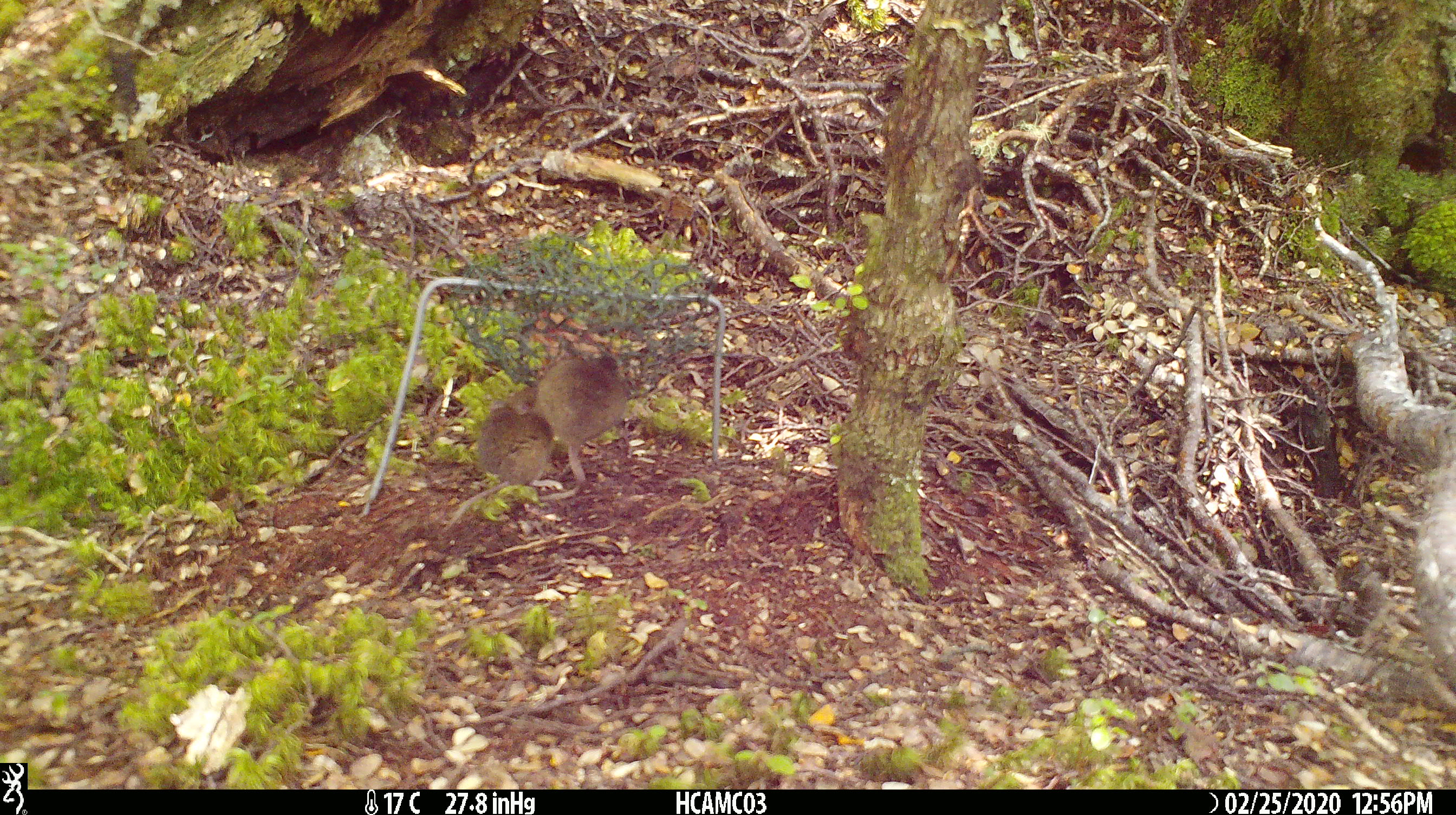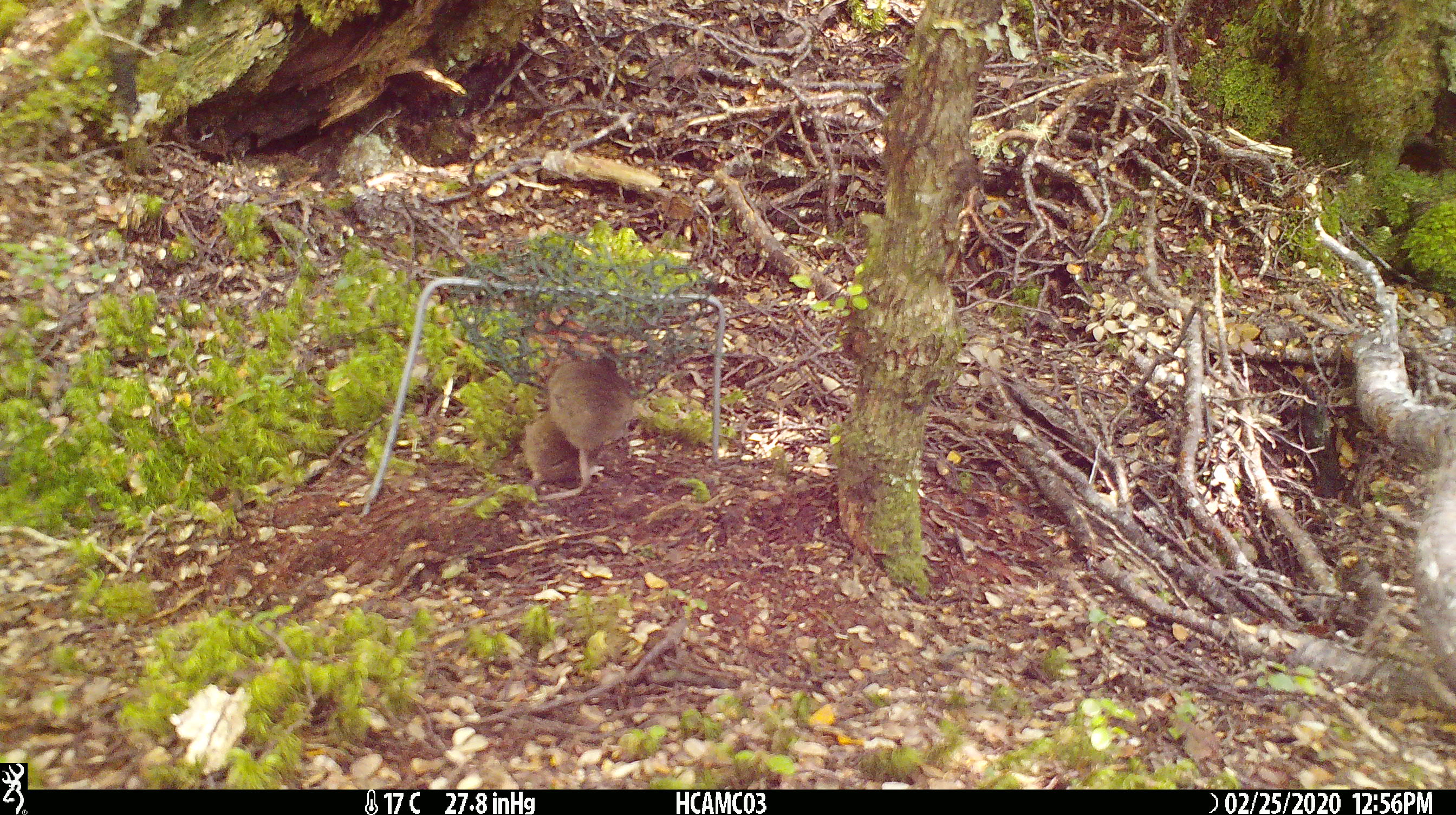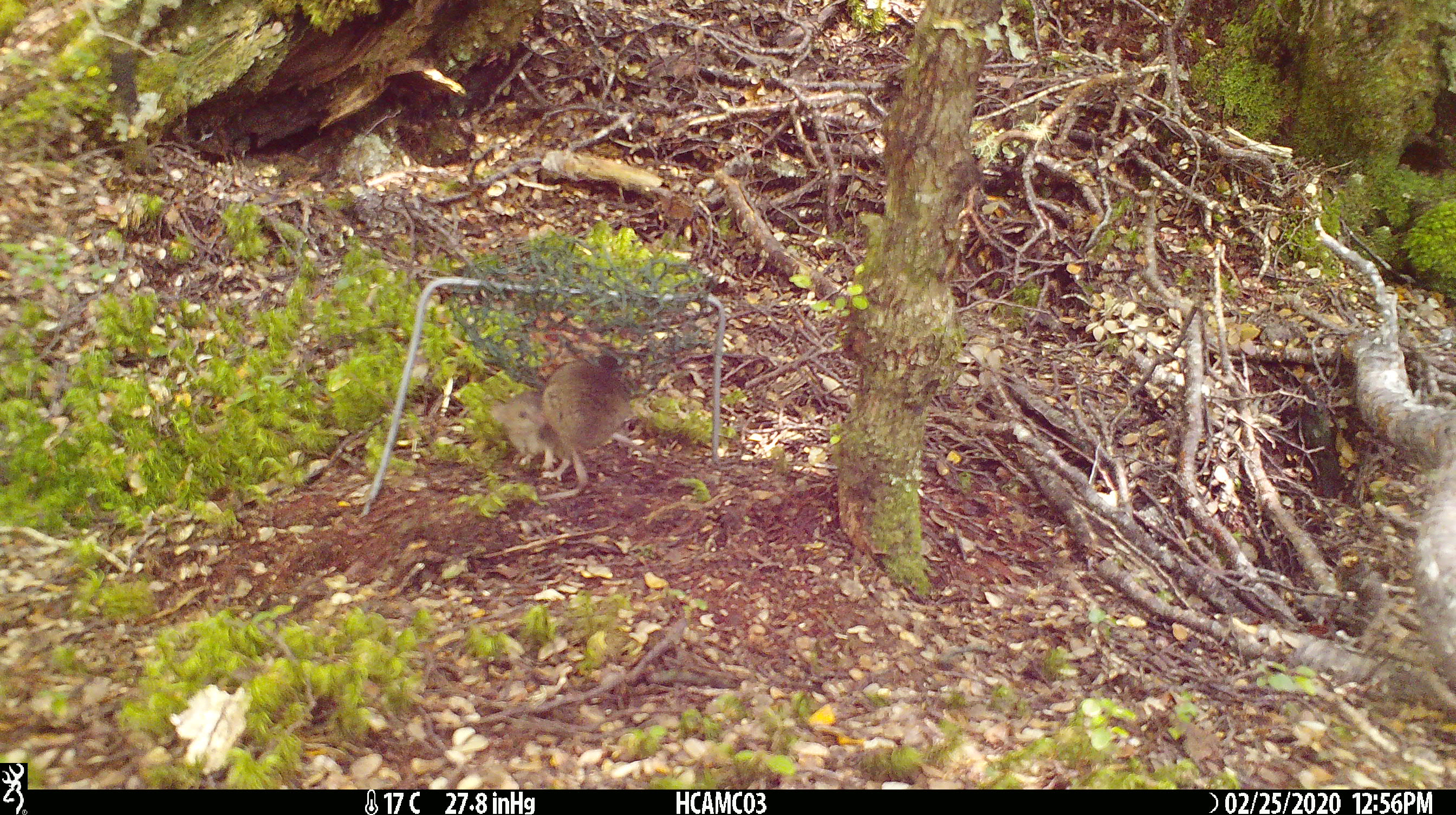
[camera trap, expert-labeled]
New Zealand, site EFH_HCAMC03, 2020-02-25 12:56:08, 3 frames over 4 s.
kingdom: Animalia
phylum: Chordata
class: Mammalia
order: Rodentia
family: Muridae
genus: Mus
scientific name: Mus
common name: mouse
Mouse (Mus).